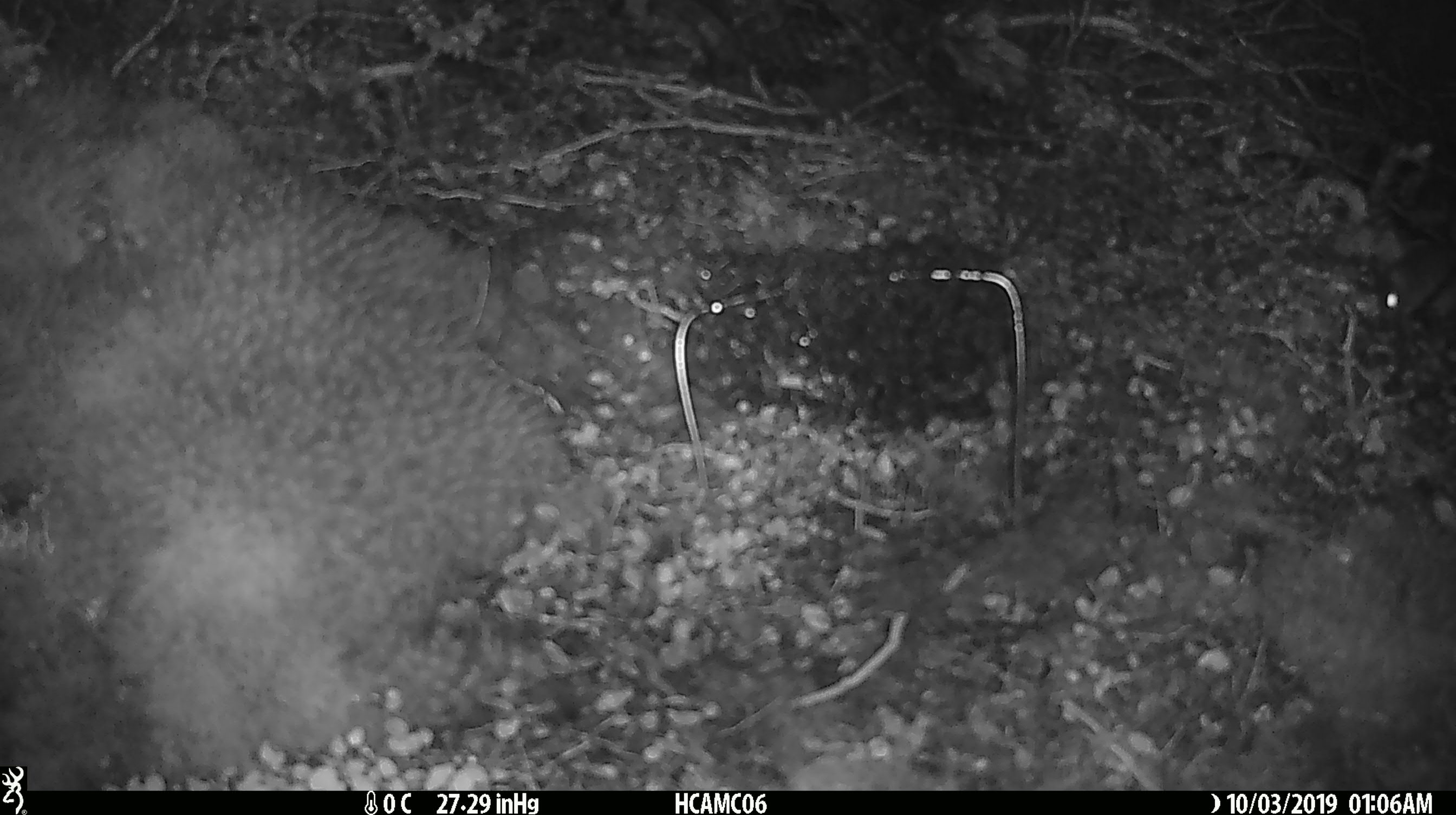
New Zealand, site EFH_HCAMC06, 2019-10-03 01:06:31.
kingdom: Animalia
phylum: Chordata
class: Mammalia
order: Rodentia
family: Muridae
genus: Mus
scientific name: Mus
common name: mouse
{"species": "mouse (Mus)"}